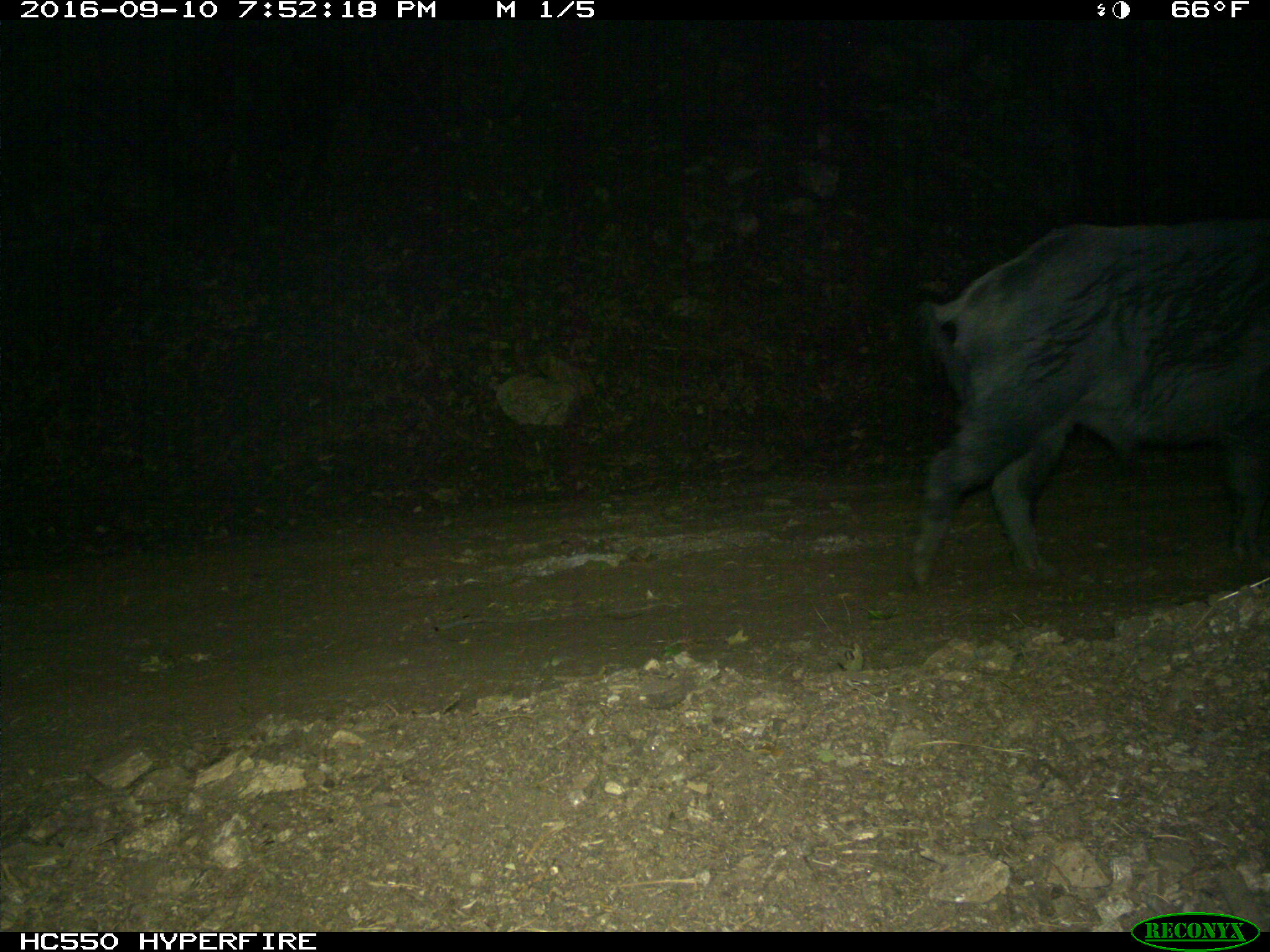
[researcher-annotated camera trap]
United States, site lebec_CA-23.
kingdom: Animalia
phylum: Chordata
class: Mammalia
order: Artiodactyla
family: Suidae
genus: Sus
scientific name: Sus scrofa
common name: wild boar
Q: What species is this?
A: Sus scrofa (wild boar).